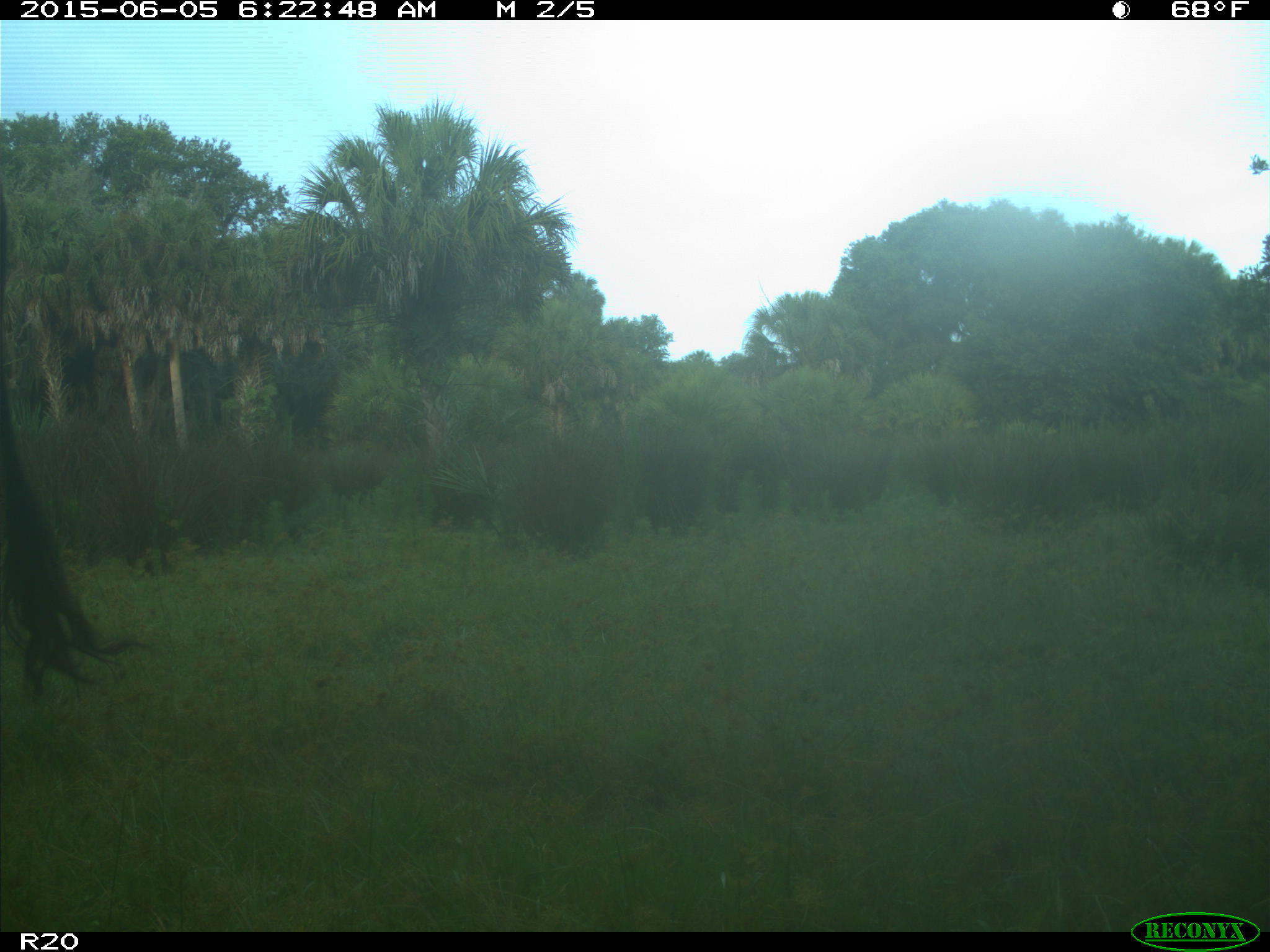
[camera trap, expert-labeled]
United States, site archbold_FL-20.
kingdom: Animalia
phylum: Chordata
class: Mammalia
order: Artiodactyla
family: Bovidae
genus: Bos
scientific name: Bos taurus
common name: domestic cow